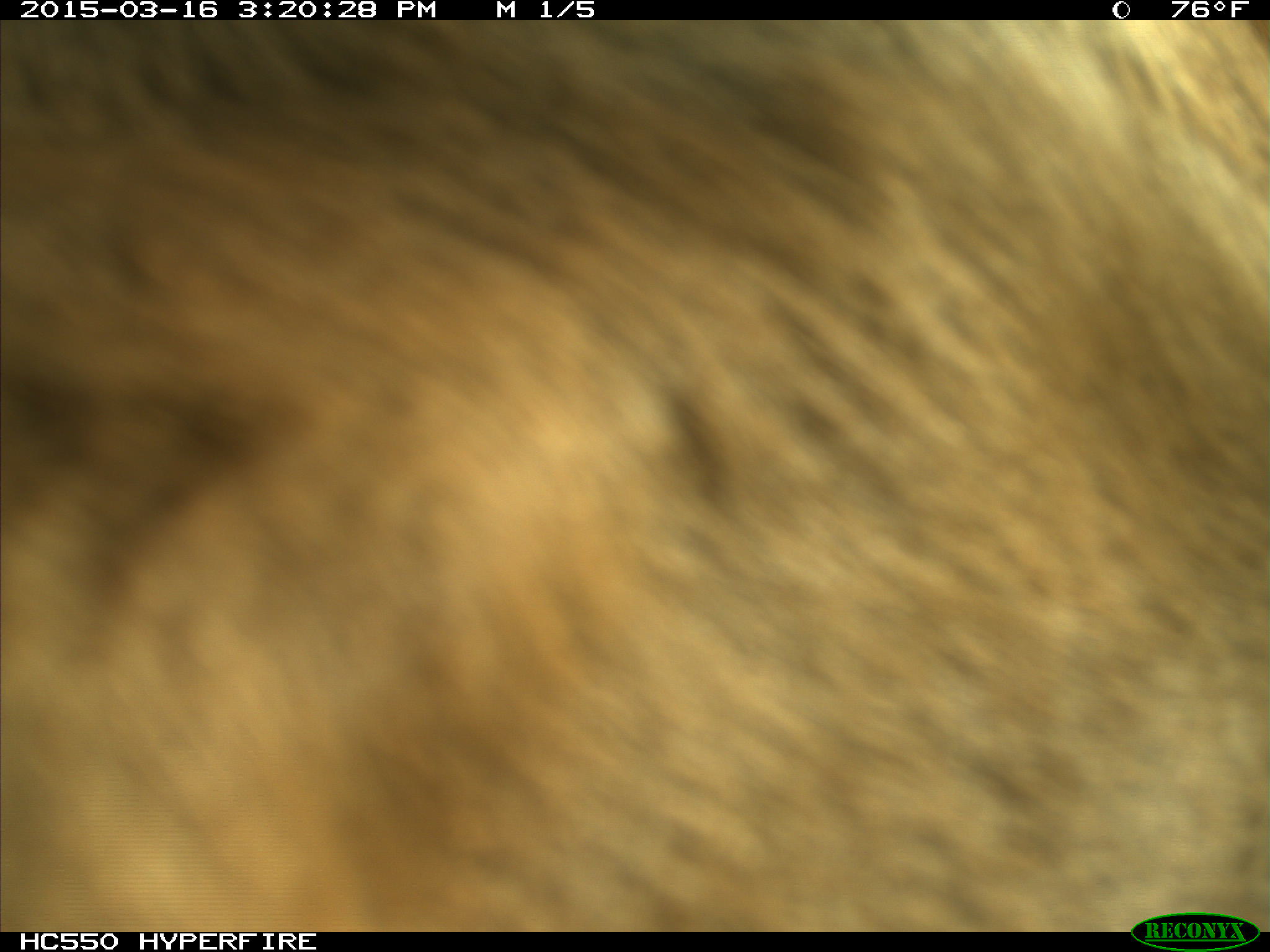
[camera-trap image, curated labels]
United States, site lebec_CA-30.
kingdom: Animalia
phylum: Chordata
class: Mammalia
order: Artiodactyla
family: Bovidae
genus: Bos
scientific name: Bos taurus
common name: domestic cow